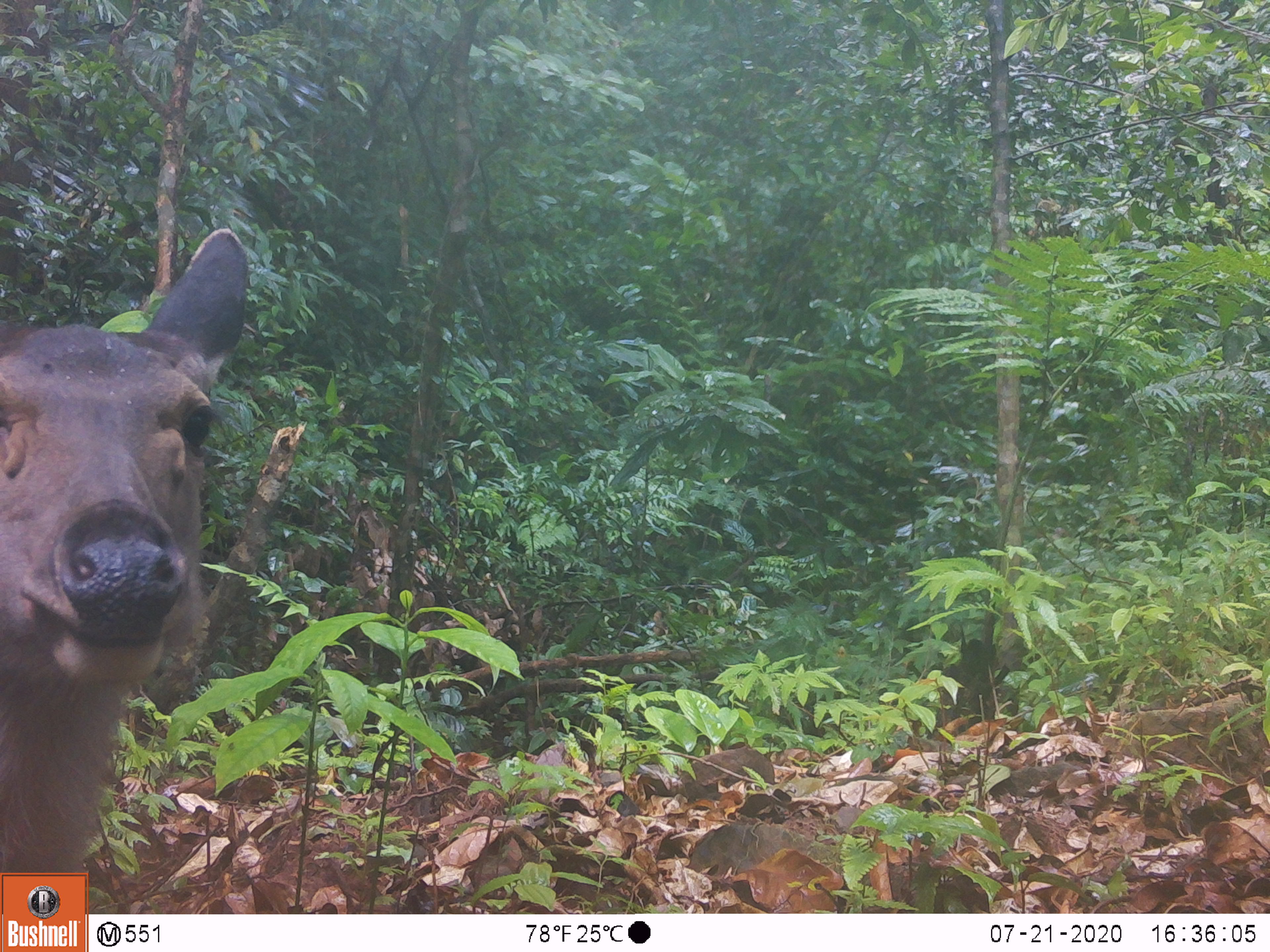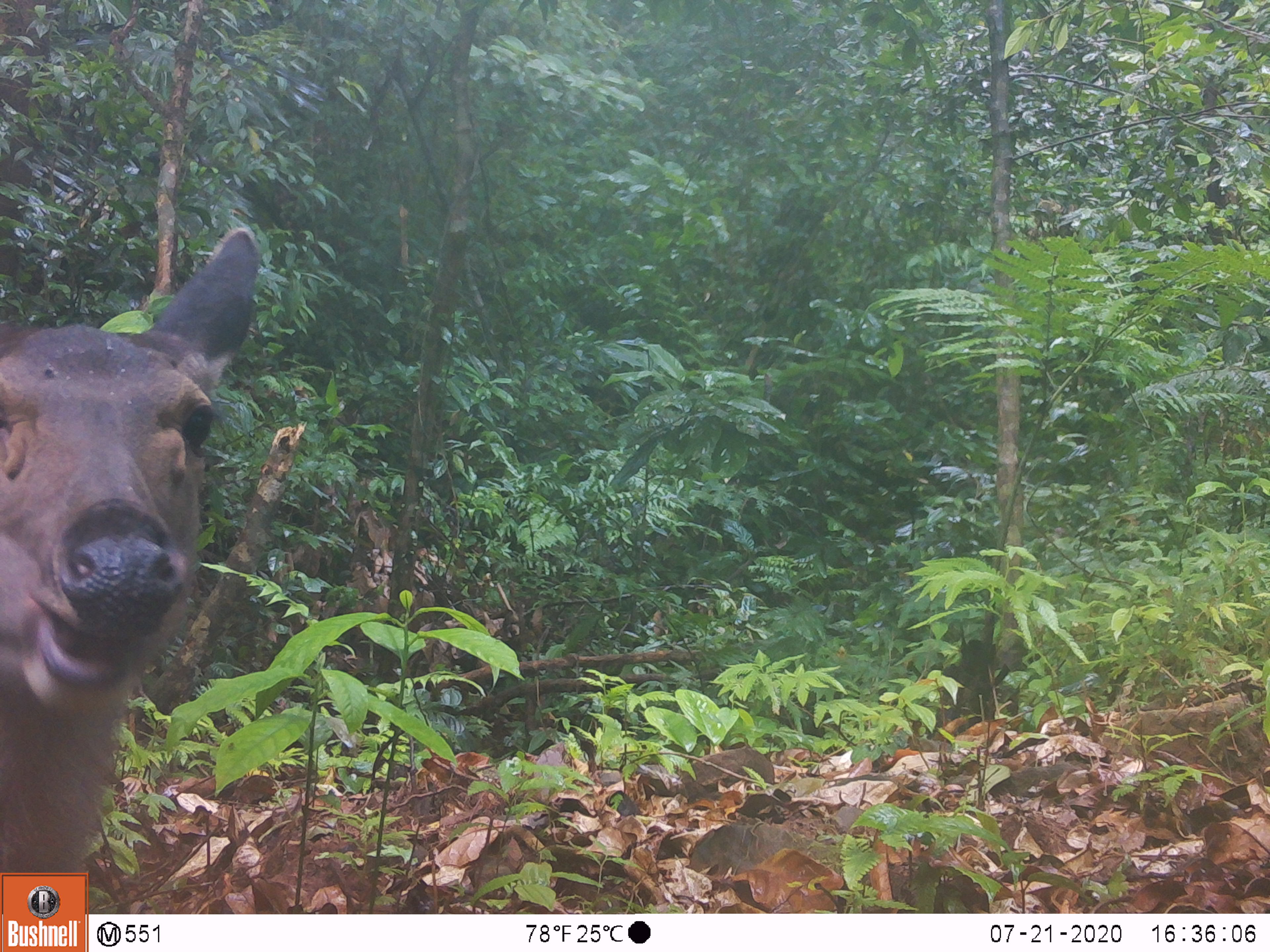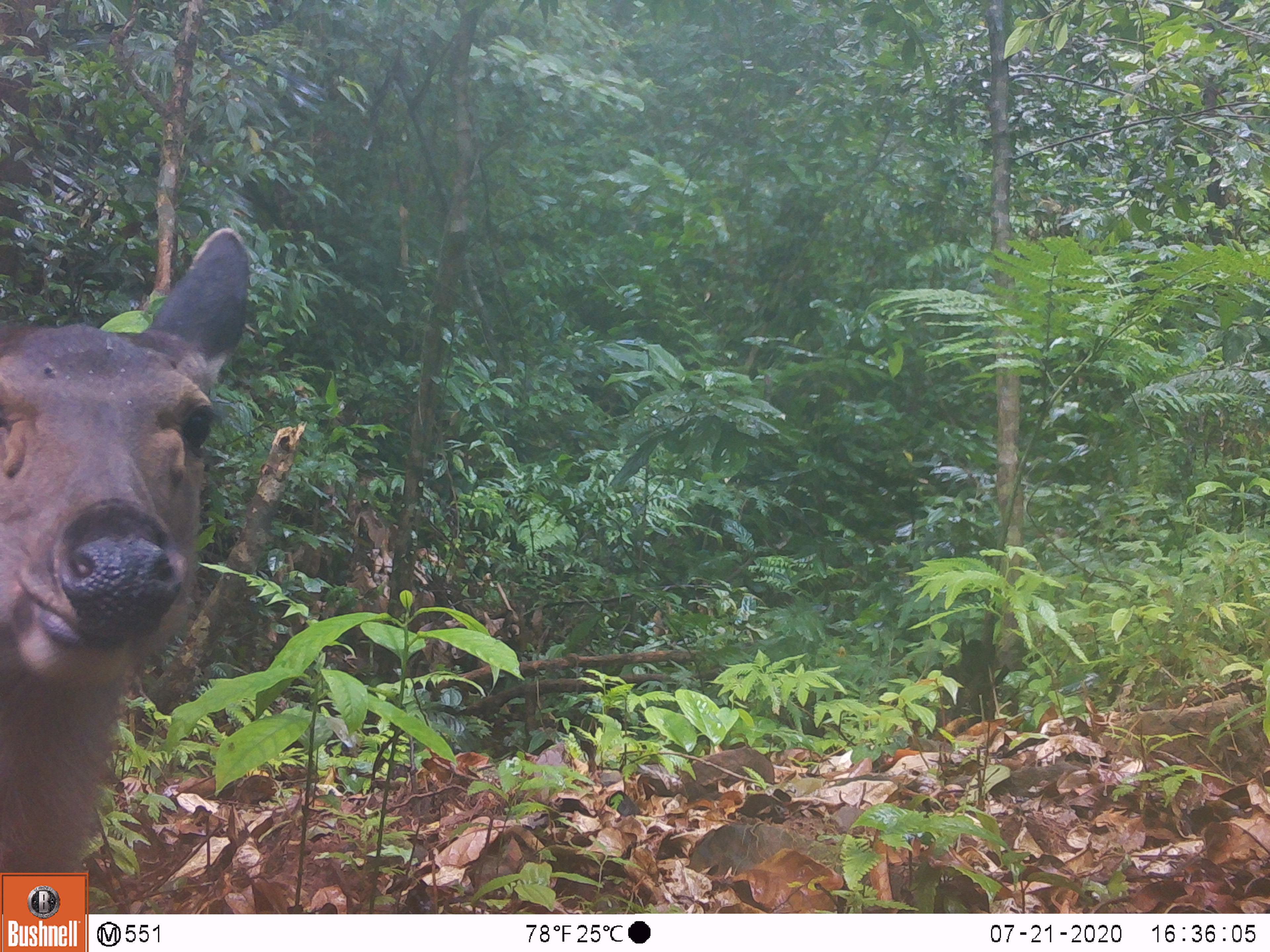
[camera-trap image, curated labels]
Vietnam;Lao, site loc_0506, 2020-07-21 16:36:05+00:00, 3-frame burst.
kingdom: Animalia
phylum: Chordata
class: Mammalia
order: Artiodactyla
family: Cervidae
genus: Rusa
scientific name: Rusa unicolor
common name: sambar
Sambar (Rusa unicolor). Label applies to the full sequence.